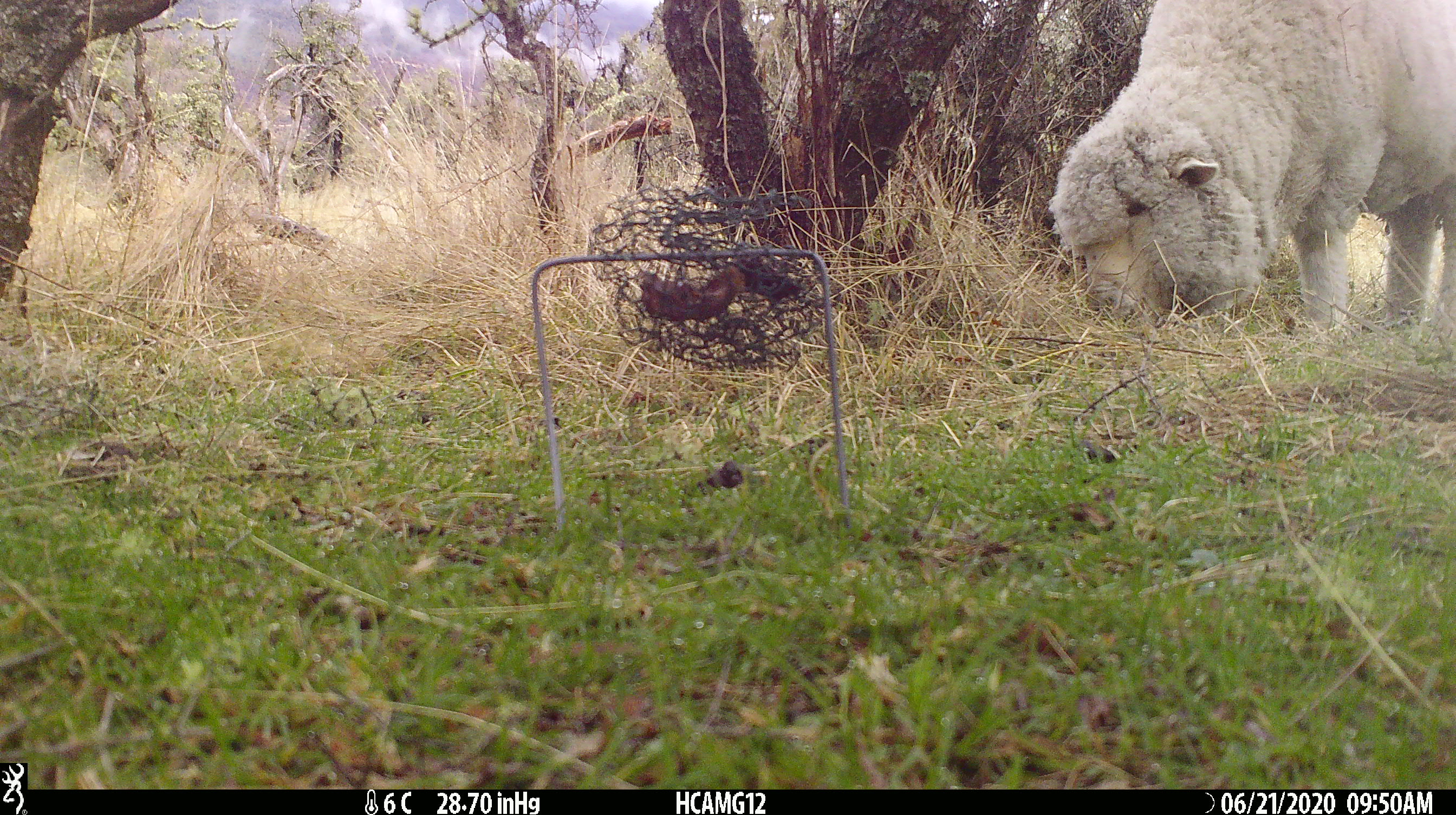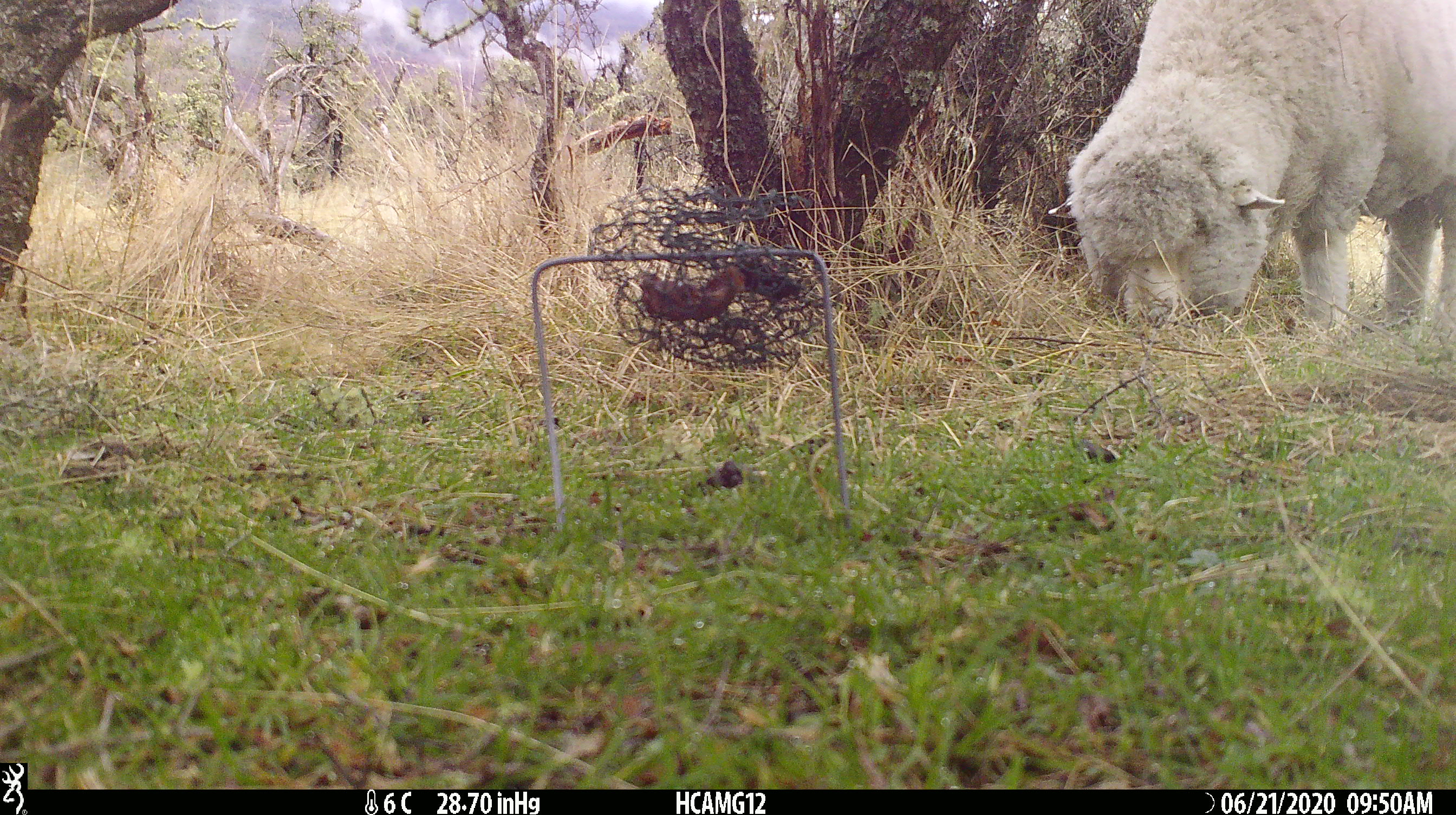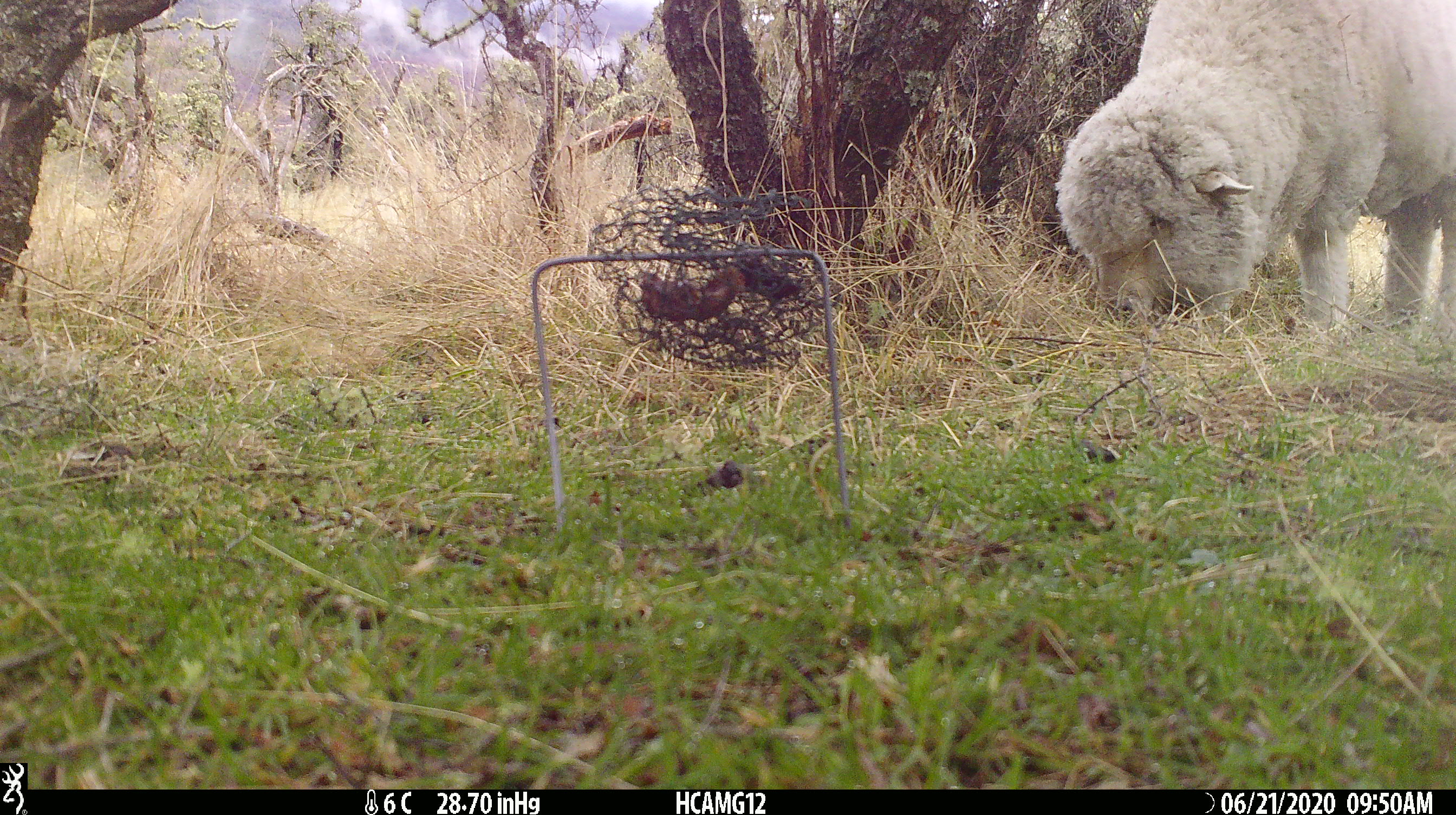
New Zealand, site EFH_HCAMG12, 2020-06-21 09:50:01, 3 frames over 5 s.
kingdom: Animalia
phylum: Chordata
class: Mammalia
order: Artiodactyla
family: Bovidae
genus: Ovis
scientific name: Ovis aries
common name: domestic sheep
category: sheep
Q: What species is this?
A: Sheep (domestic sheep) (Ovis aries).